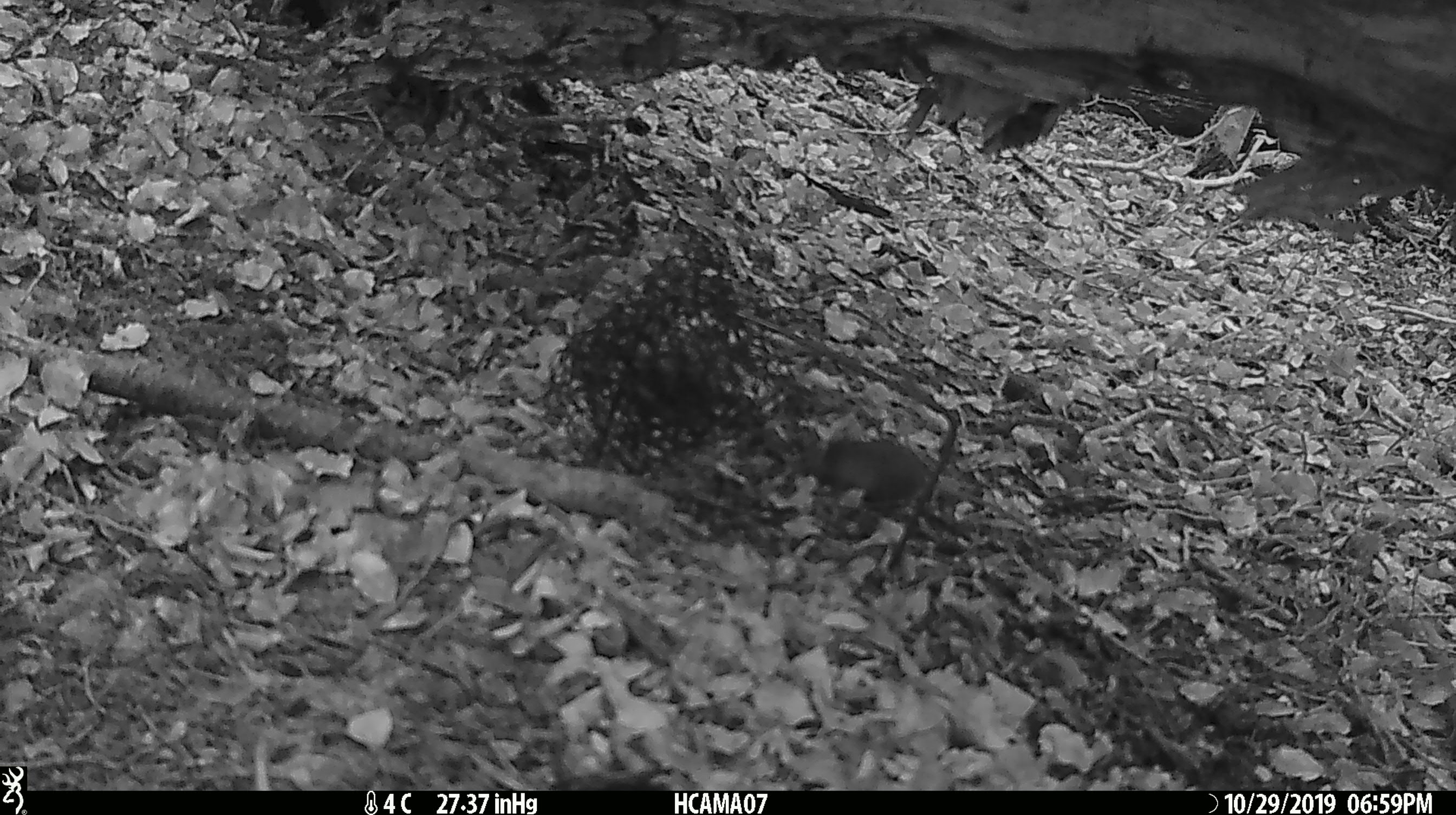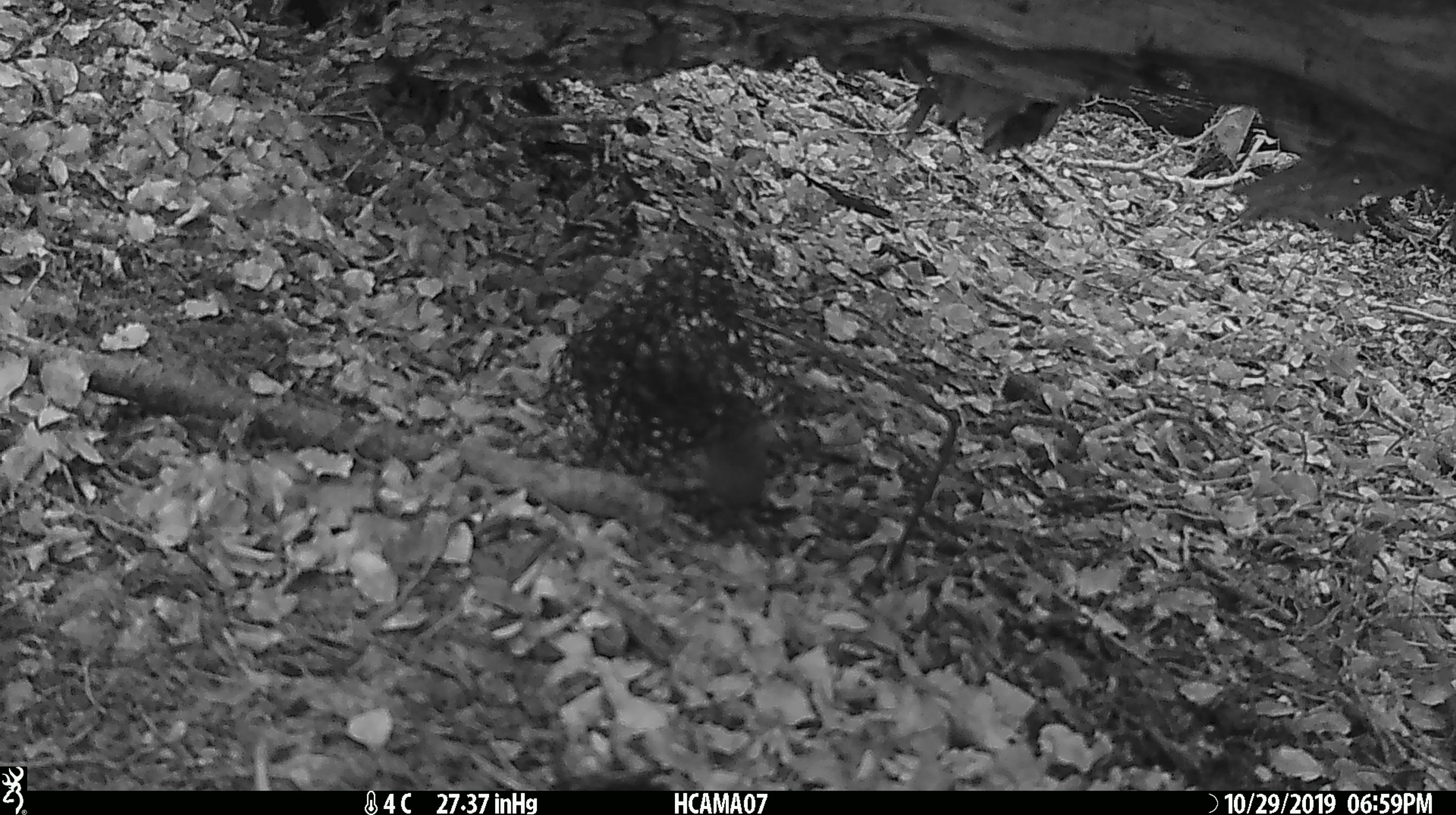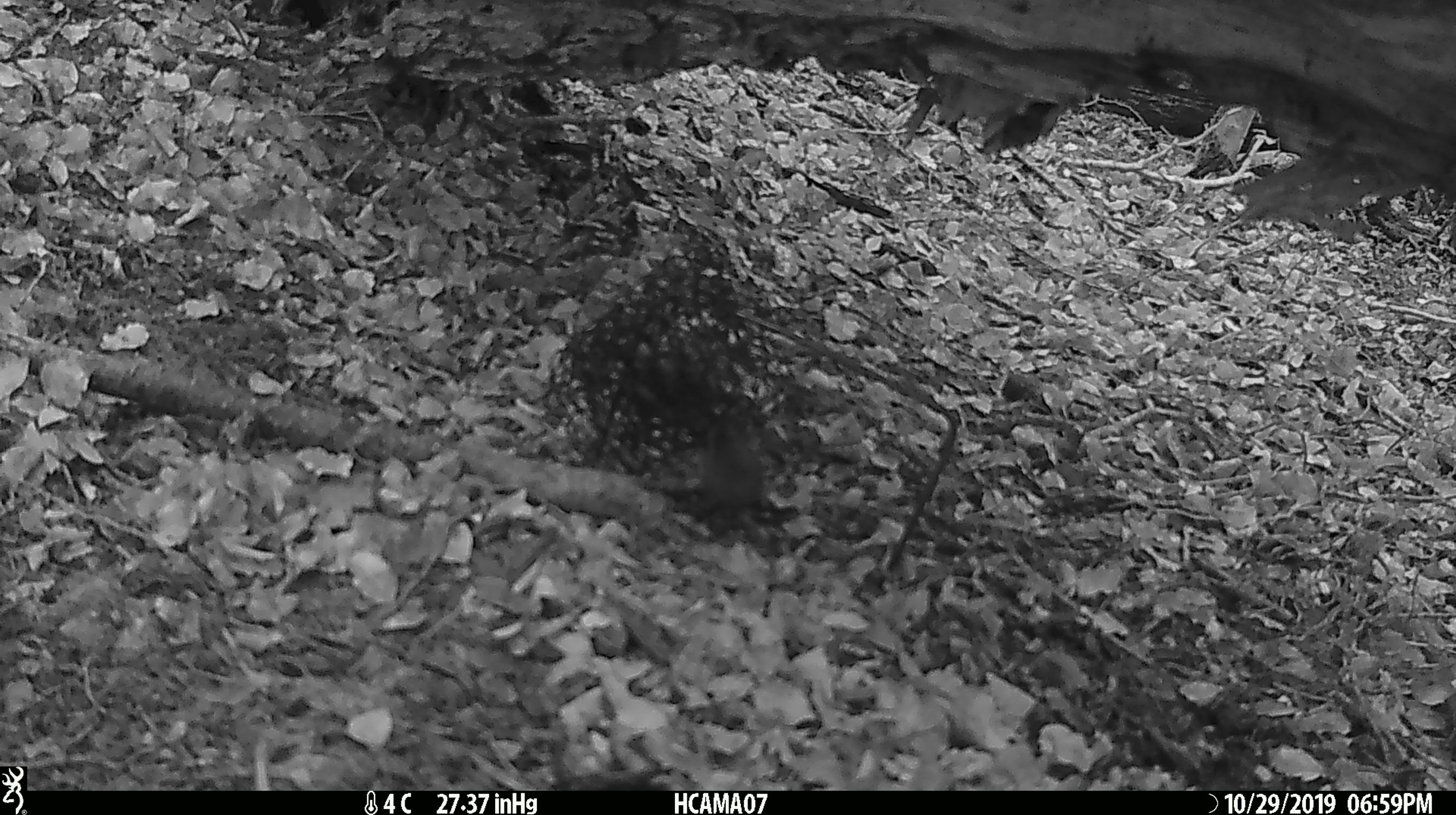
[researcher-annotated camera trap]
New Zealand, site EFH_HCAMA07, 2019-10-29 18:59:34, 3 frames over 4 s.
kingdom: Animalia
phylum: Chordata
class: Mammalia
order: Rodentia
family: Muridae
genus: Mus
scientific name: Mus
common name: mouse